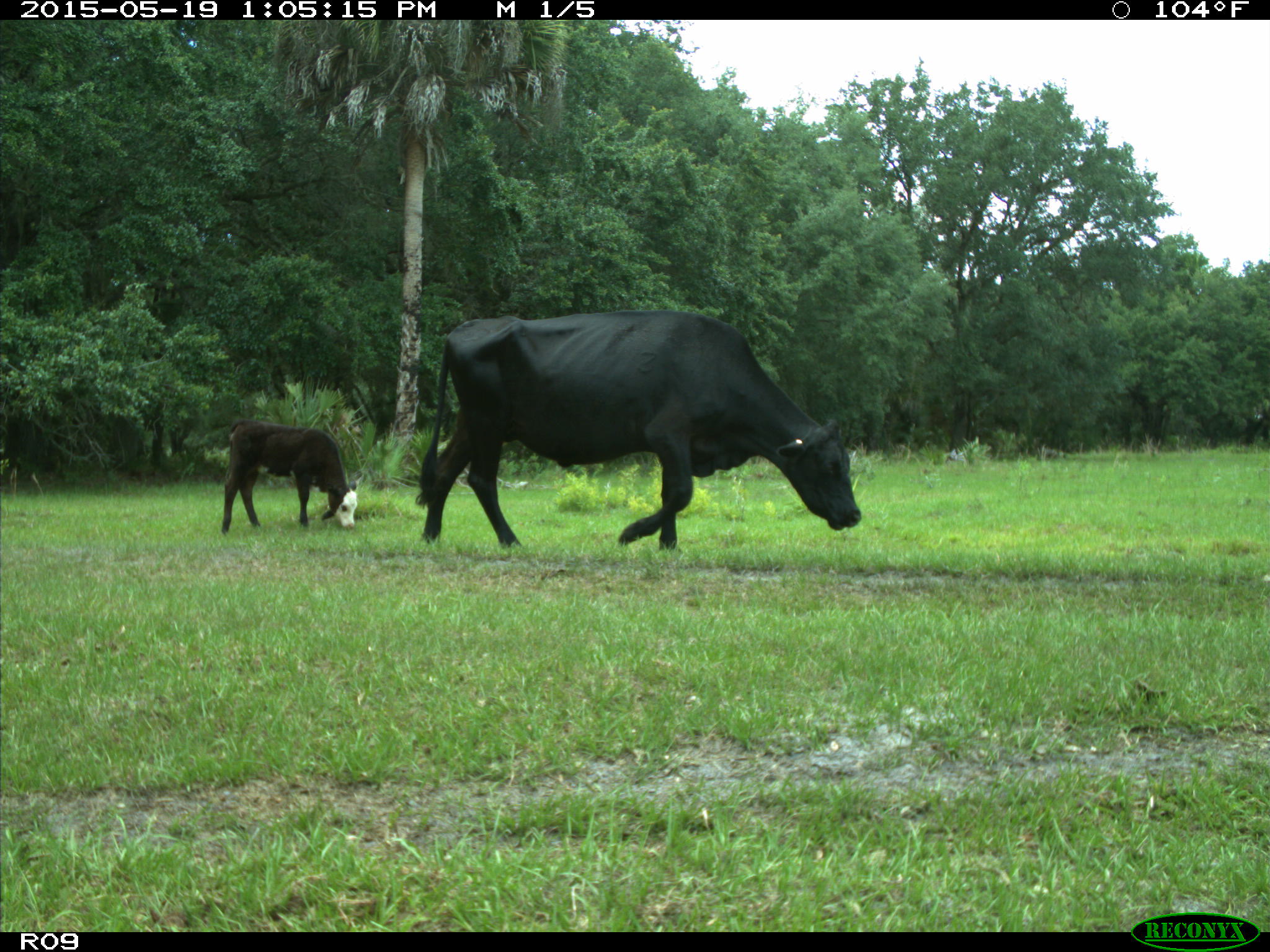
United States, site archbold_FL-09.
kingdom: Animalia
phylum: Chordata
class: Mammalia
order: Artiodactyla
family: Bovidae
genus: Bos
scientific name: Bos taurus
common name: domestic cow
Bos taurus (domestic cow).